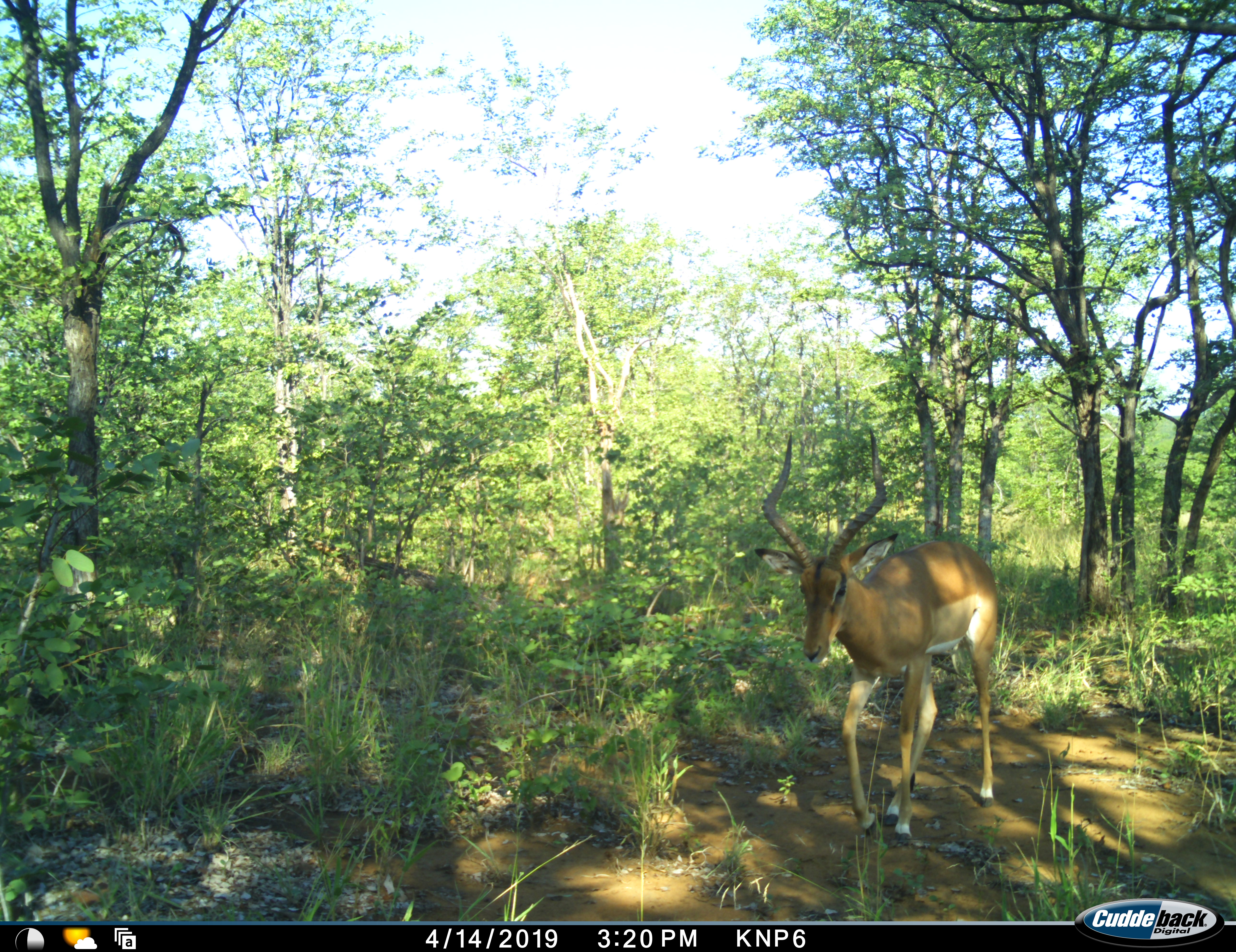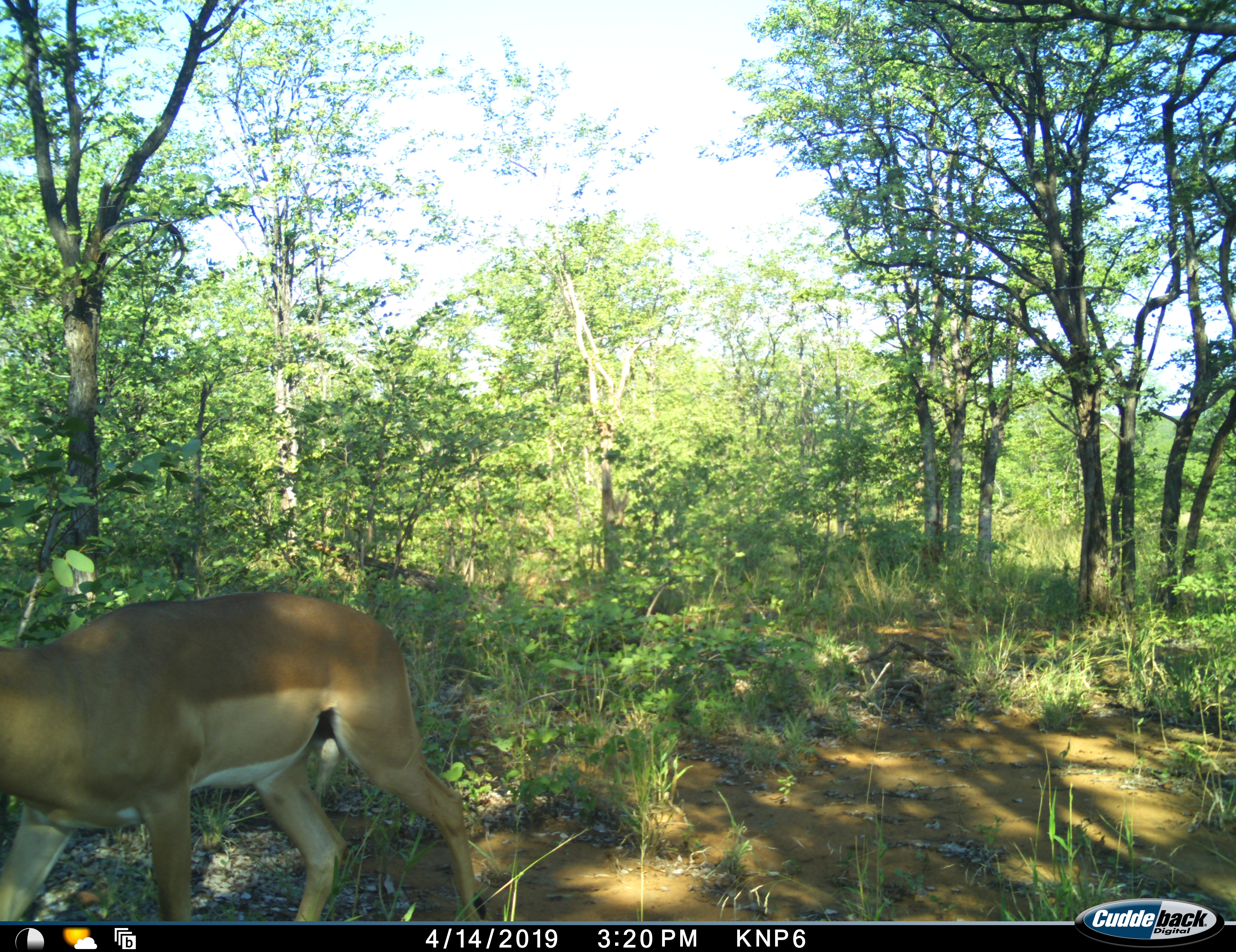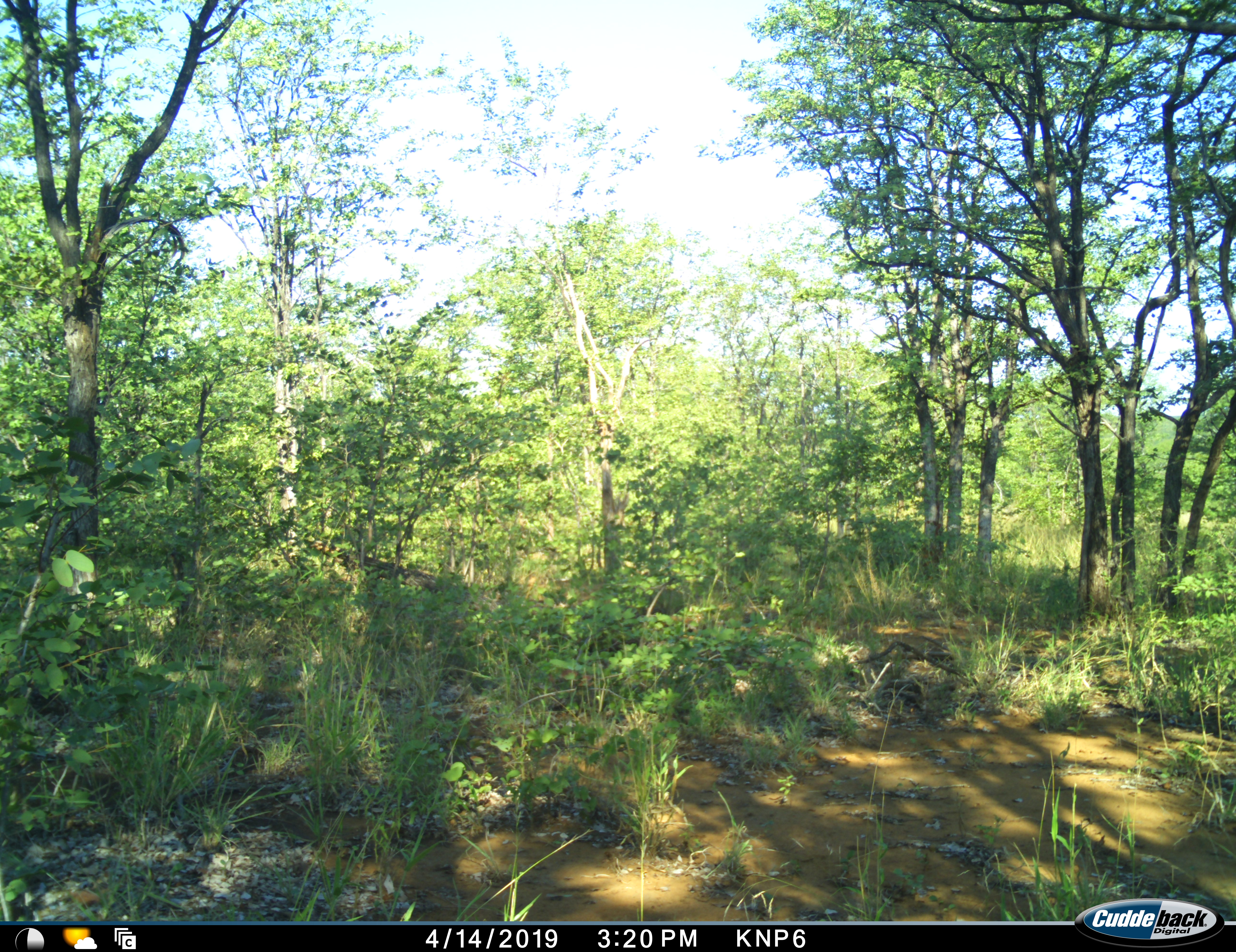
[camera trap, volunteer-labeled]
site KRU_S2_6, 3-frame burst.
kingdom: Animalia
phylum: Chordata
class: Mammalia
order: Artiodactyla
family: Bovidae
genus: Aepyceros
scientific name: Aepyceros melampus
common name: impala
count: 1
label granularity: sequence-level